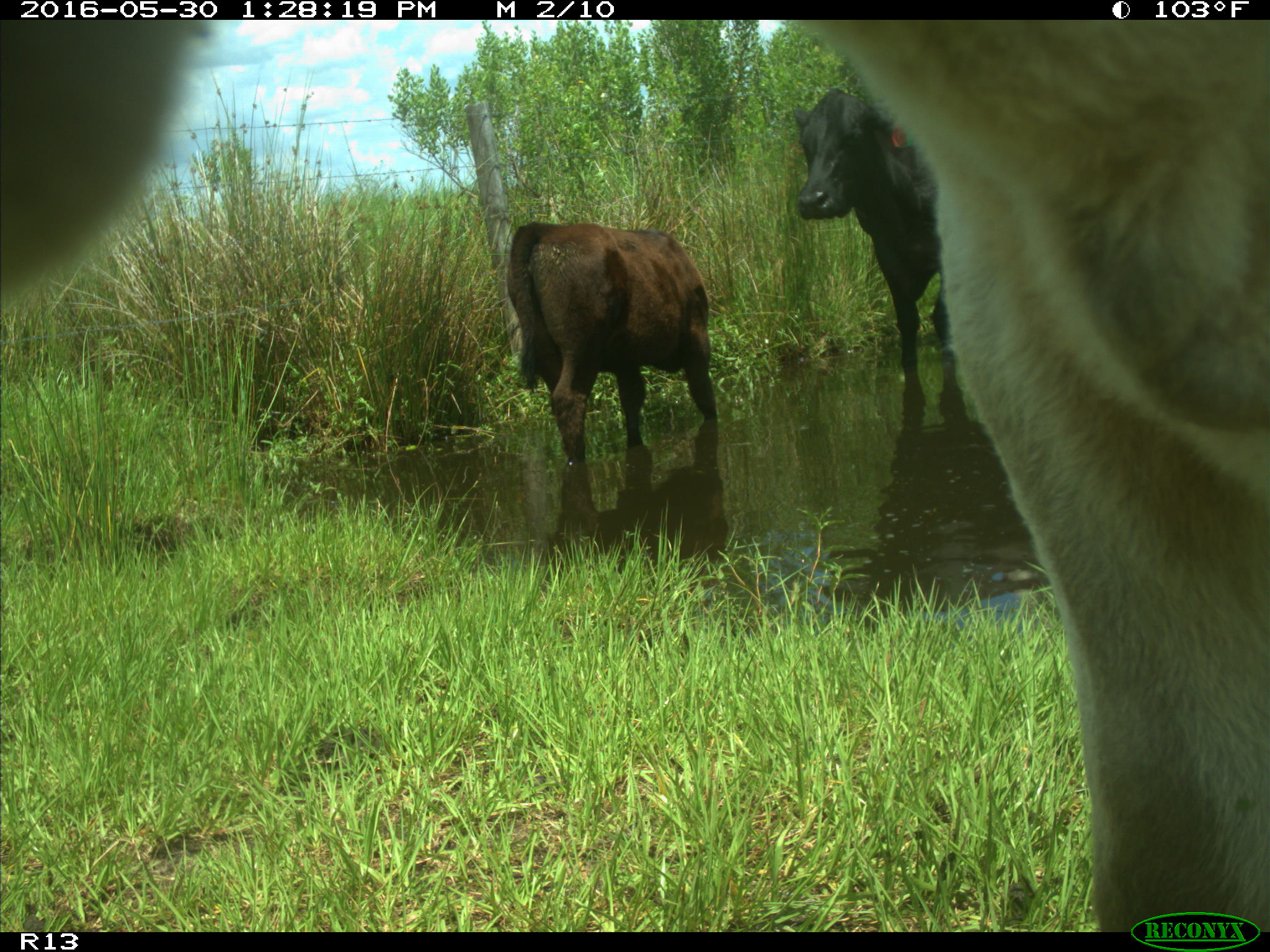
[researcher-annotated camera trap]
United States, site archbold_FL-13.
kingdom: Animalia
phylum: Chordata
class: Mammalia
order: Artiodactyla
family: Bovidae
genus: Bos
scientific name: Bos taurus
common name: domestic cow